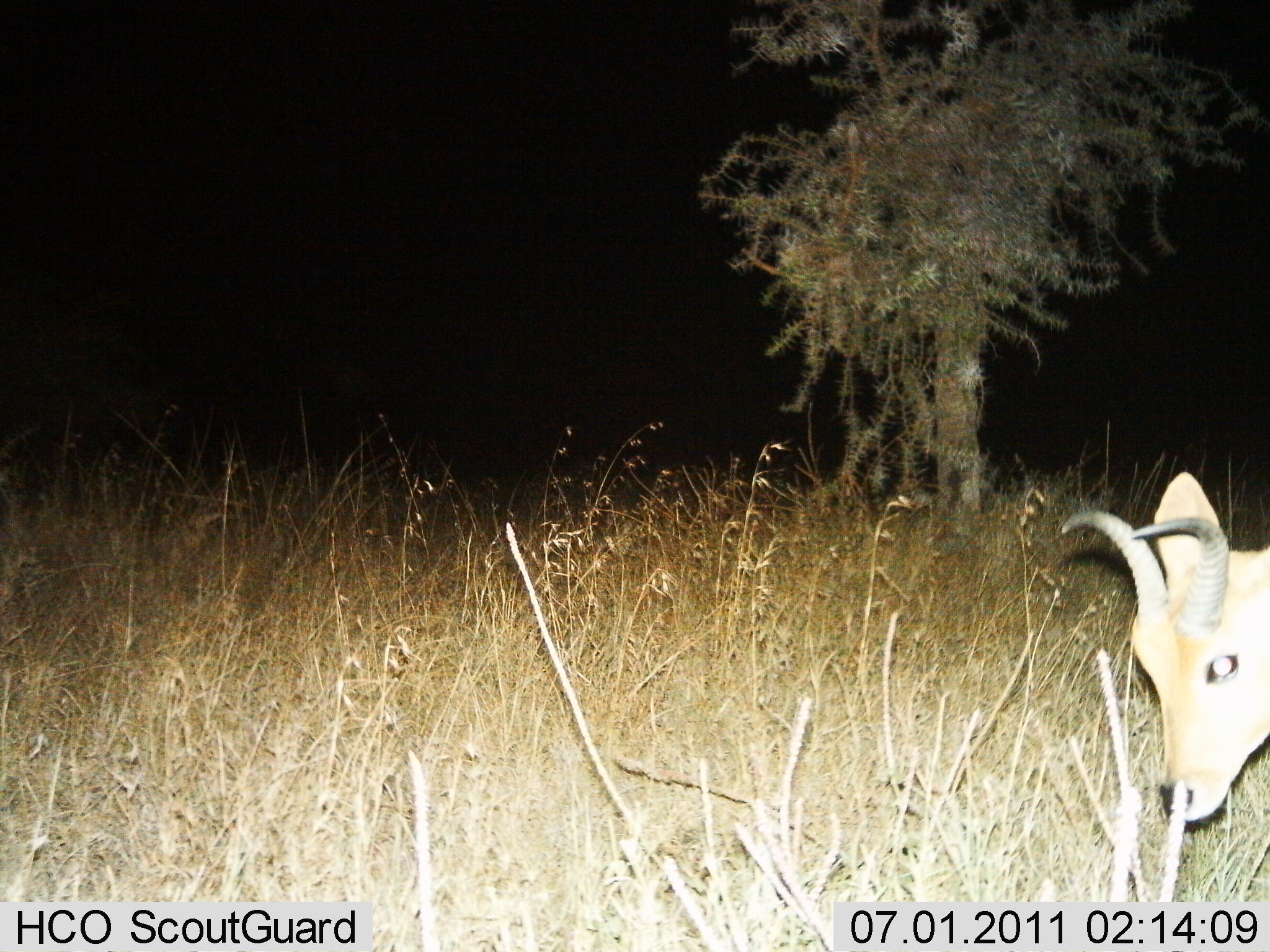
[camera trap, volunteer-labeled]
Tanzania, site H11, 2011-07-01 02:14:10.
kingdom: Animalia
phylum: Chordata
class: Mammalia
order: Artiodactyla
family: Bovidae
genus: Redunca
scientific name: Redunca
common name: reedbuck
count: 1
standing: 73%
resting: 0%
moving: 9%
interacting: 0%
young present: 0%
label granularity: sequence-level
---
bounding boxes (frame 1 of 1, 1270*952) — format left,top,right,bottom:
animal: 1057,469,1270,823